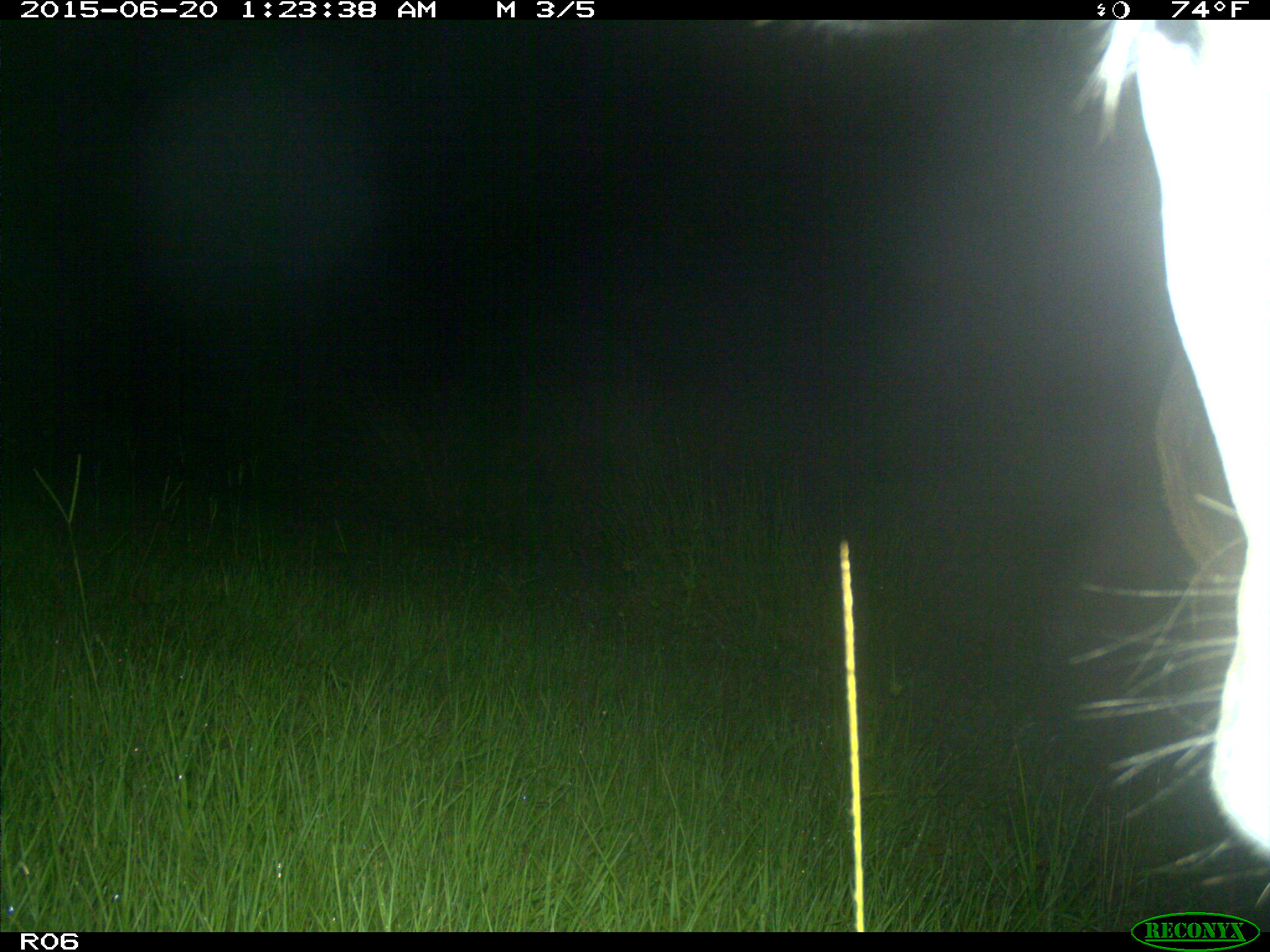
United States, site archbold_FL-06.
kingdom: Animalia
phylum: Chordata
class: Mammalia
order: Artiodactyla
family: Bovidae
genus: Bos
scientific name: Bos taurus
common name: domestic cow